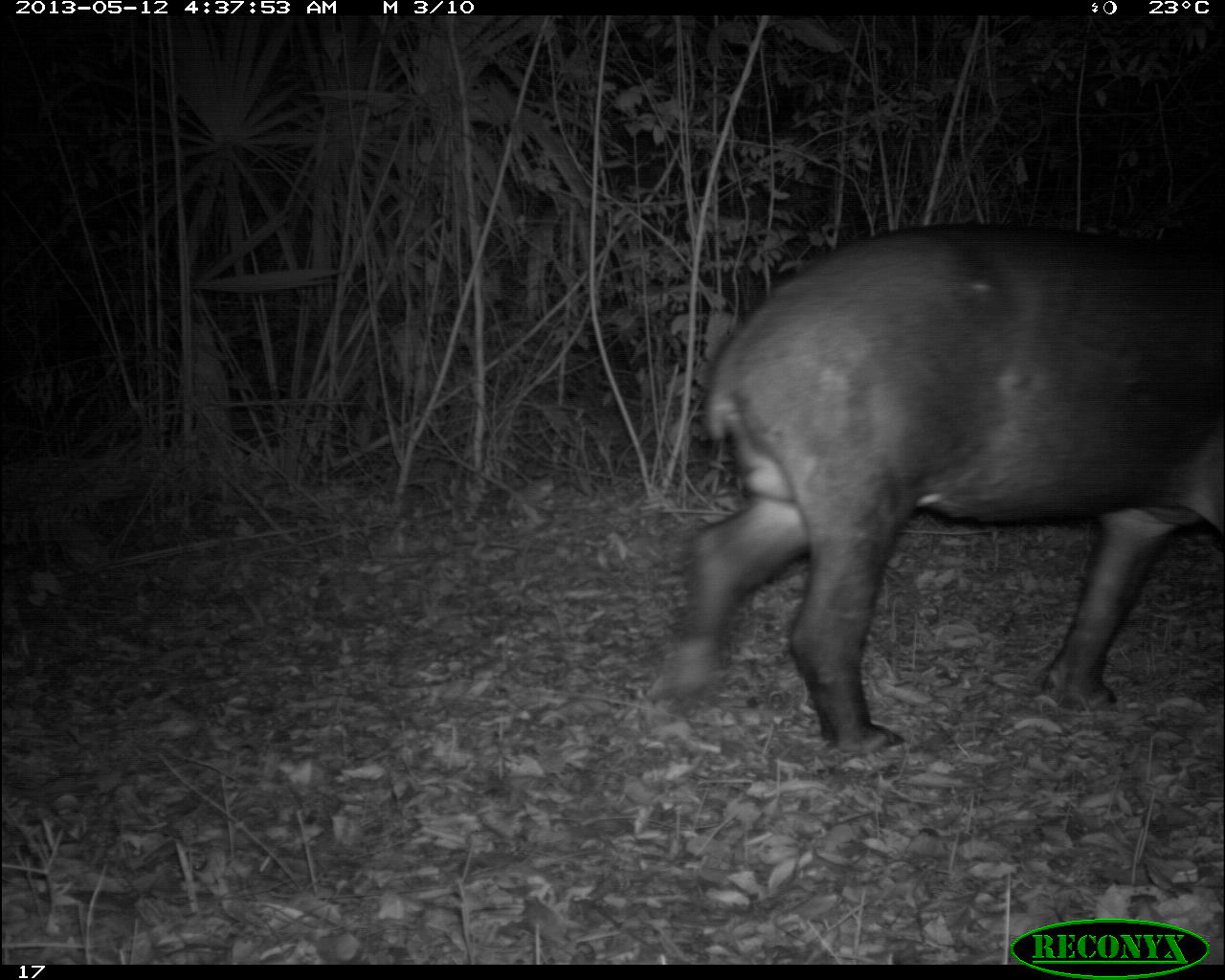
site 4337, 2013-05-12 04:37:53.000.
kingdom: Animalia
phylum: Chordata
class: Mammalia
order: Perissodactyla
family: Tapiridae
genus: Tapirus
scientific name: Tapirus bairdii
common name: baird's tapir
Tapirus bairdii (baird's tapir), count 1, sex male.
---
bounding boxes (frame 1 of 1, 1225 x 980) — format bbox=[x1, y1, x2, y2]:
tapirus bairdii: bbox=[649, 220, 1225, 759]